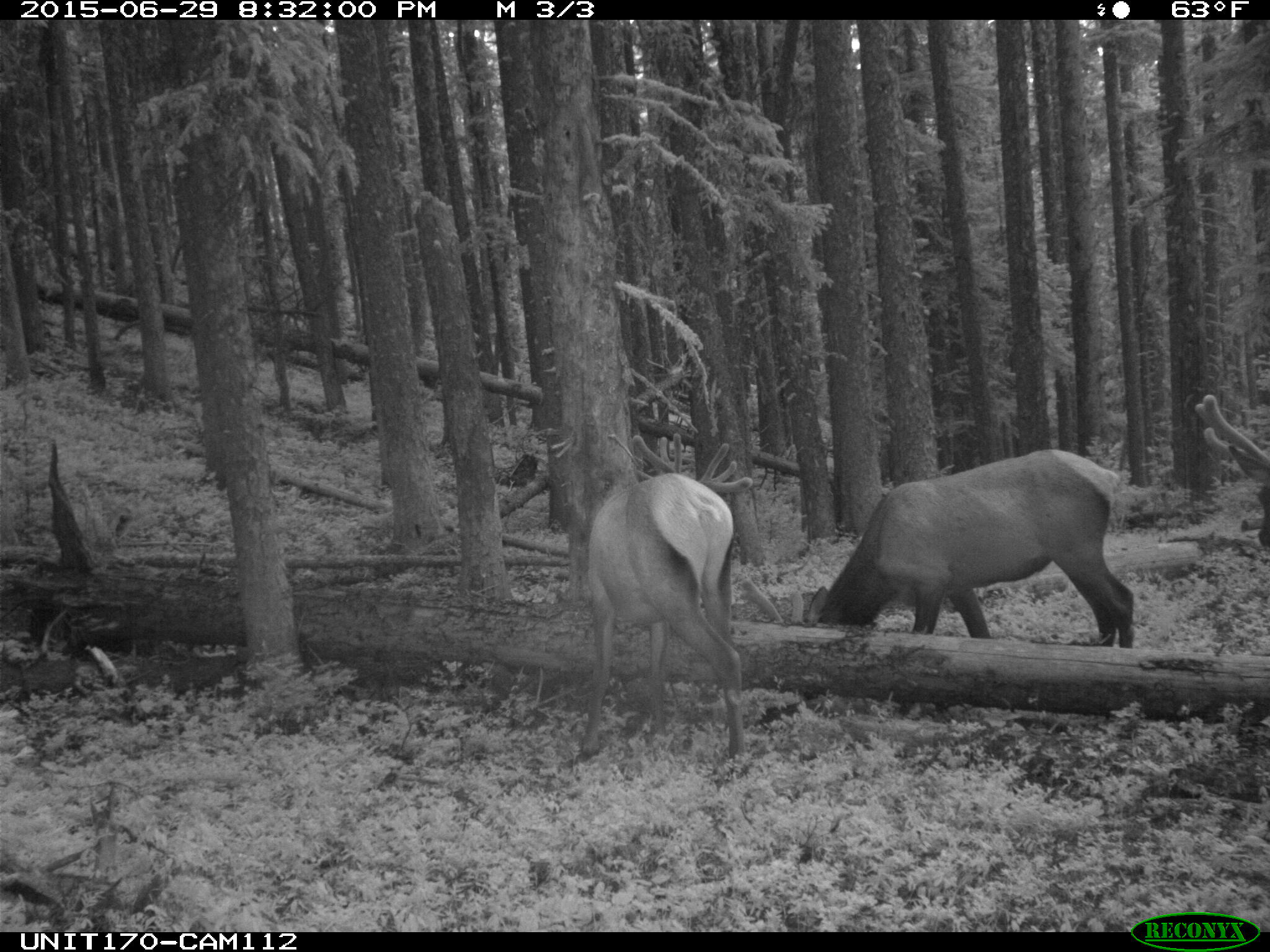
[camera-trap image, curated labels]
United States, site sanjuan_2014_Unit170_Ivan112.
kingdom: Animalia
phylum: Chordata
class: Mammalia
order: Artiodactyla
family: Cervidae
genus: Cervus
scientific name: Cervus elaphus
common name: red deer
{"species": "Cervus elaphus (red deer)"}